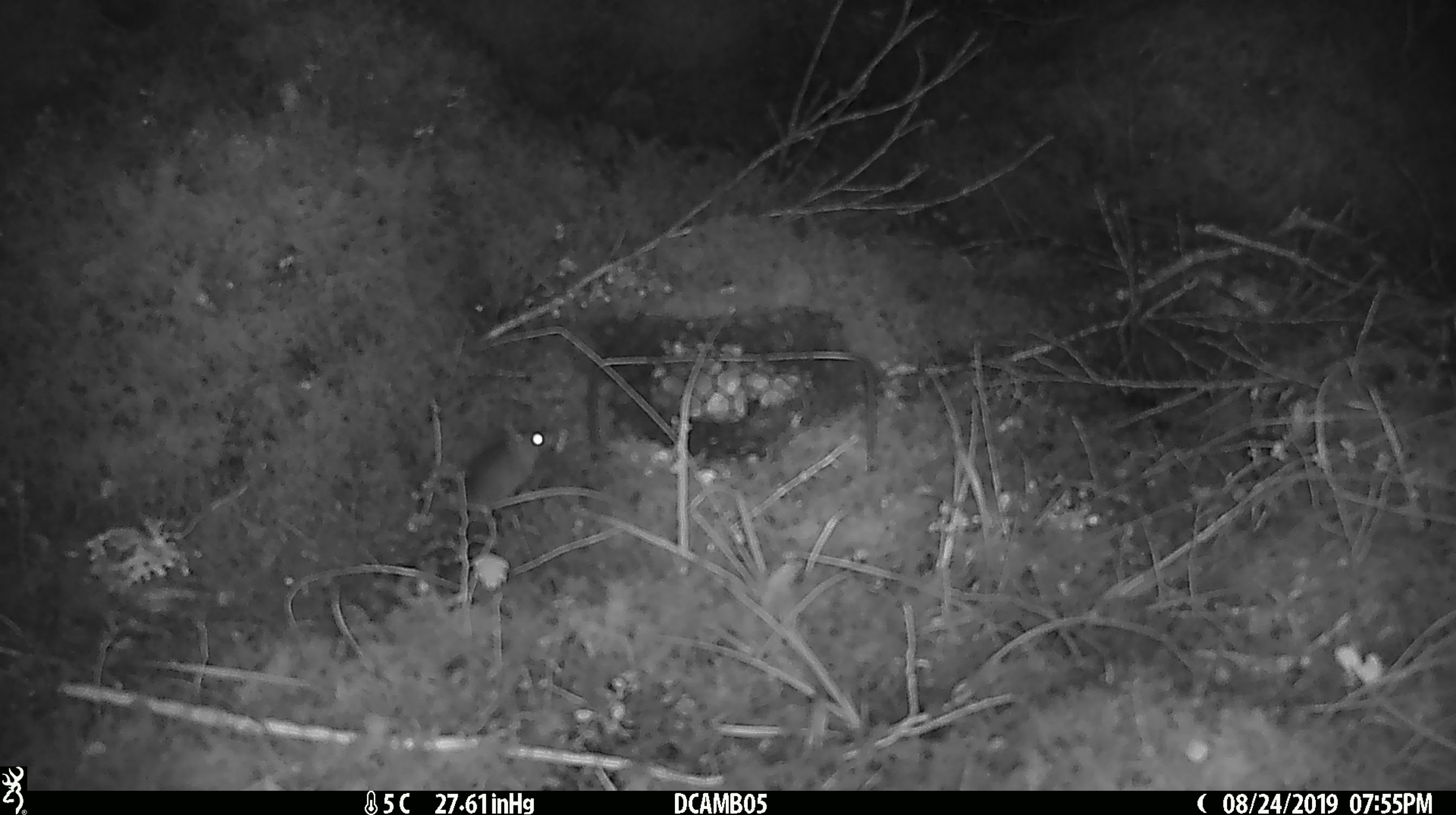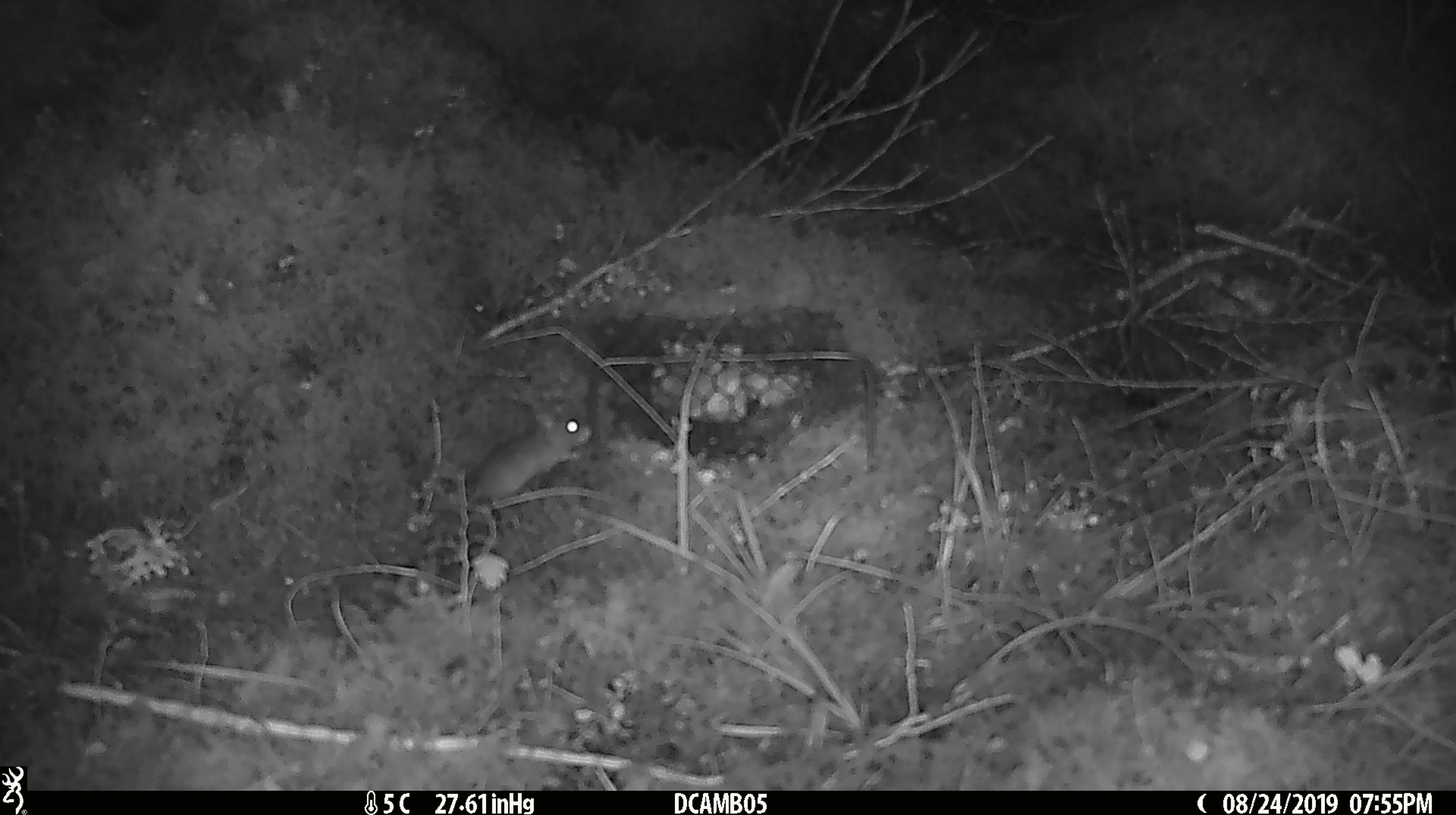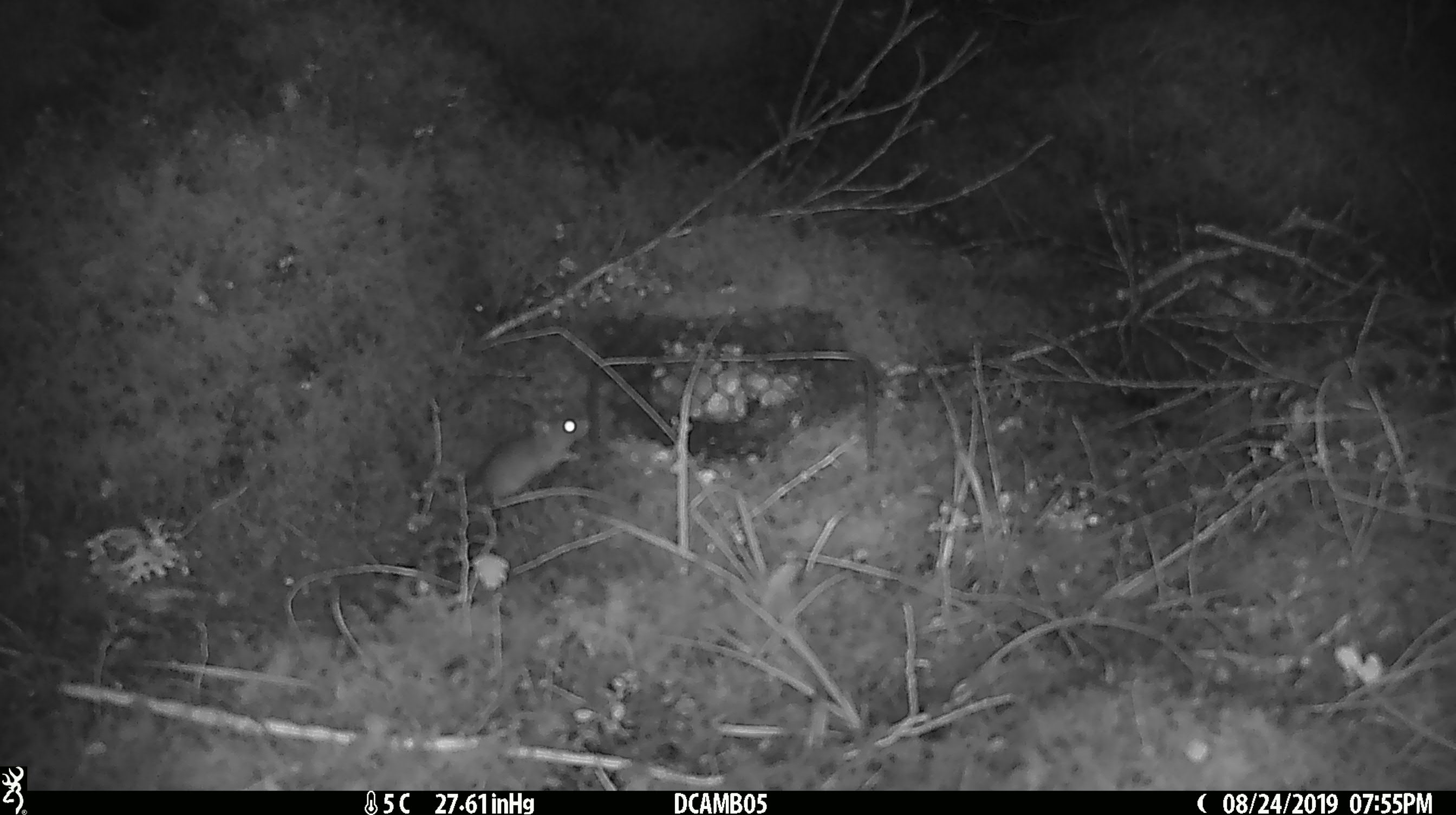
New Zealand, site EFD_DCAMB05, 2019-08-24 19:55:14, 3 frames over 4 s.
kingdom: Animalia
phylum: Chordata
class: Mammalia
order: Rodentia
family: Muridae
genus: Mus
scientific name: Mus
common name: mouse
Mouse (Mus).